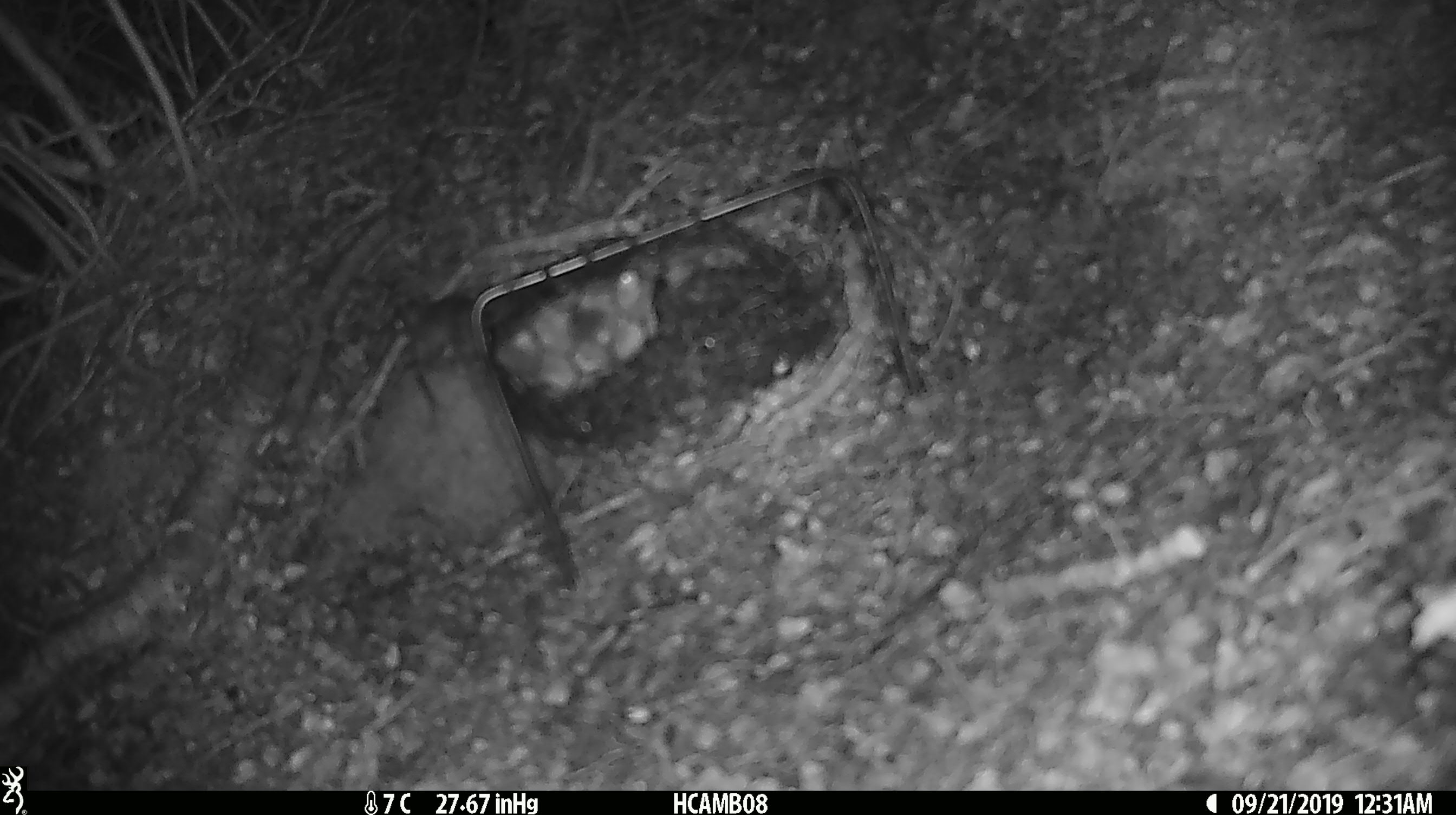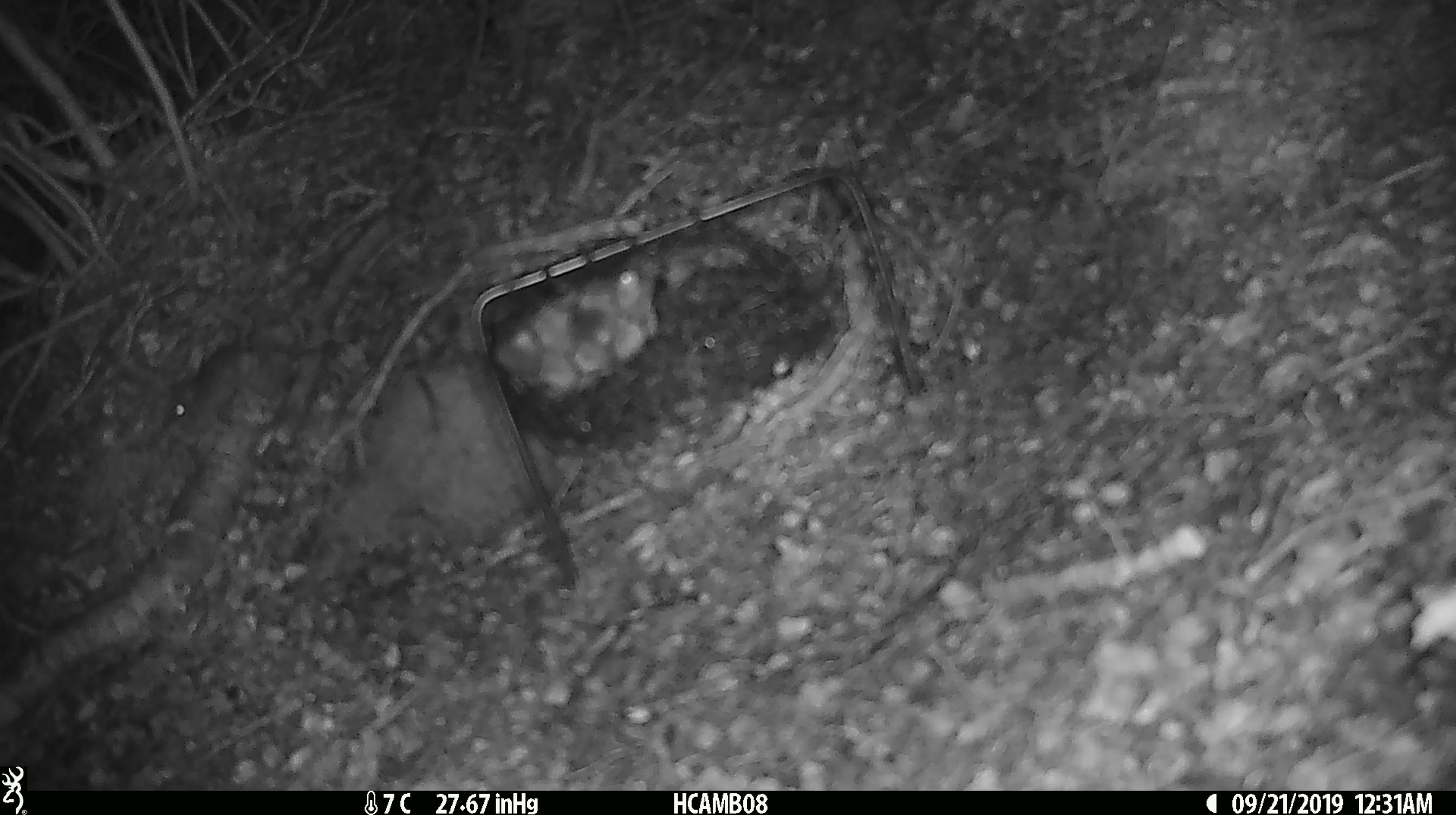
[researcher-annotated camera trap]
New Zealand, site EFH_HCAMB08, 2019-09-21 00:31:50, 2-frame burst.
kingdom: Animalia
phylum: Chordata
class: Mammalia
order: Rodentia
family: Muridae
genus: Mus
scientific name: Mus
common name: mouse